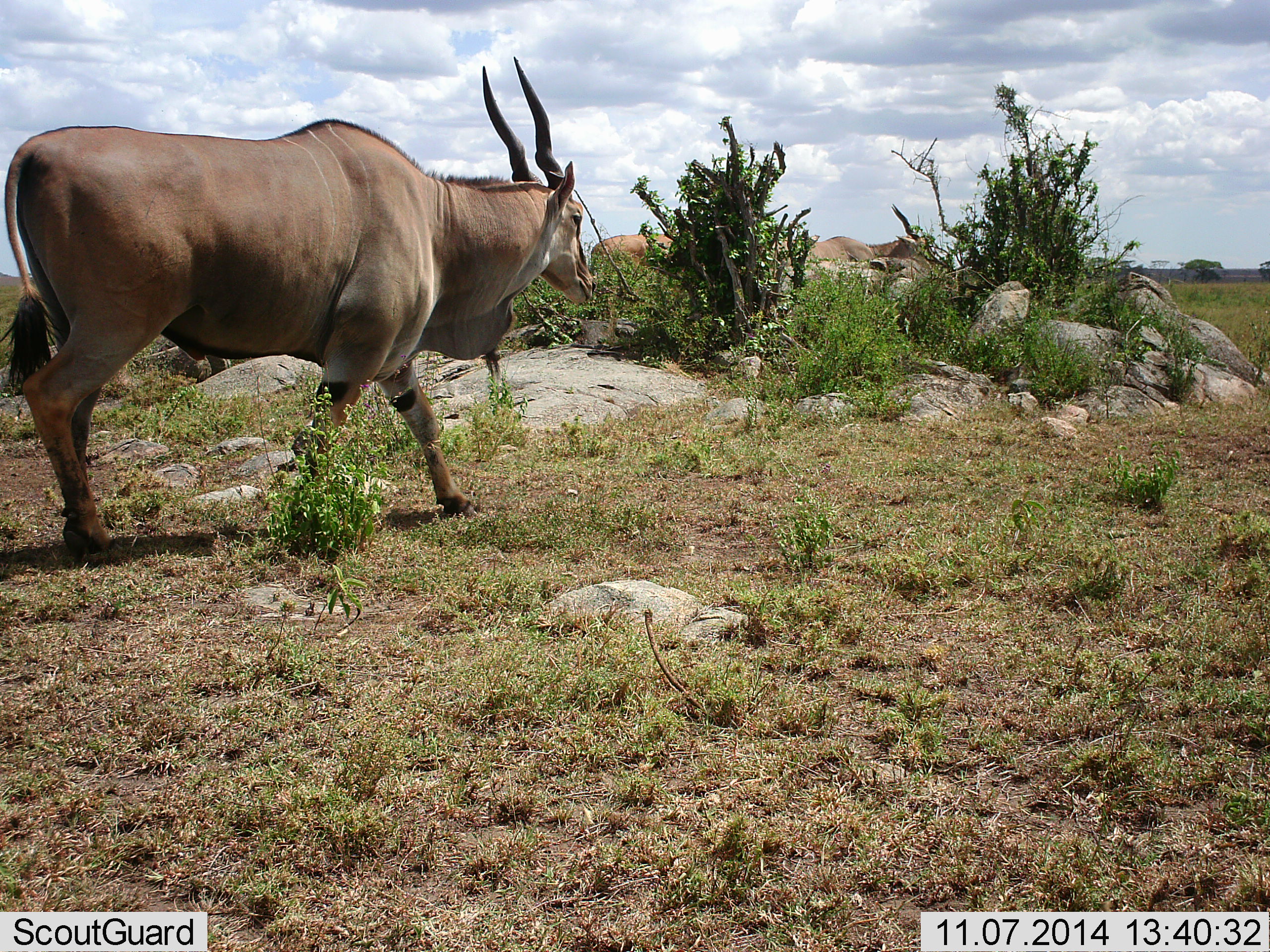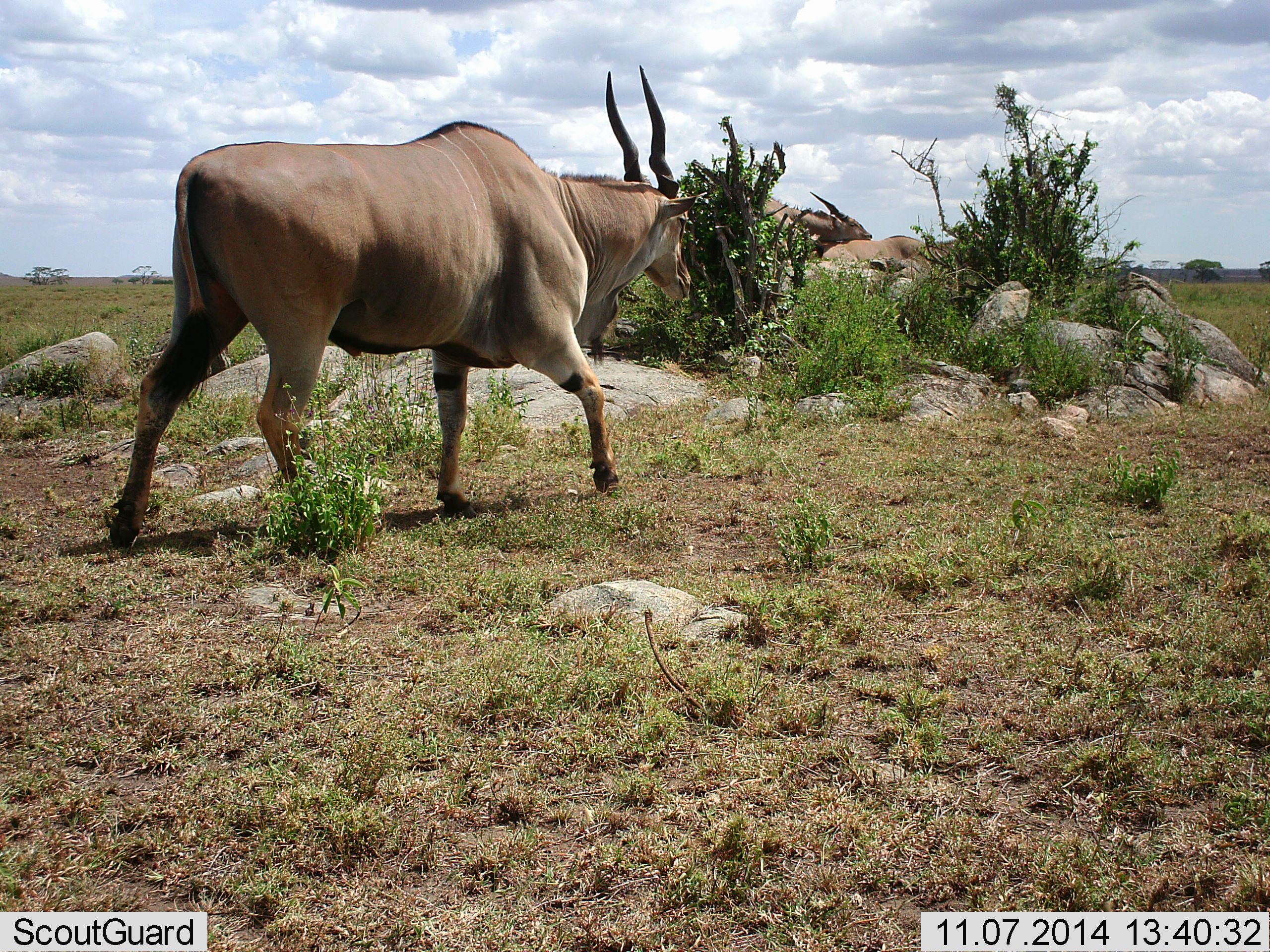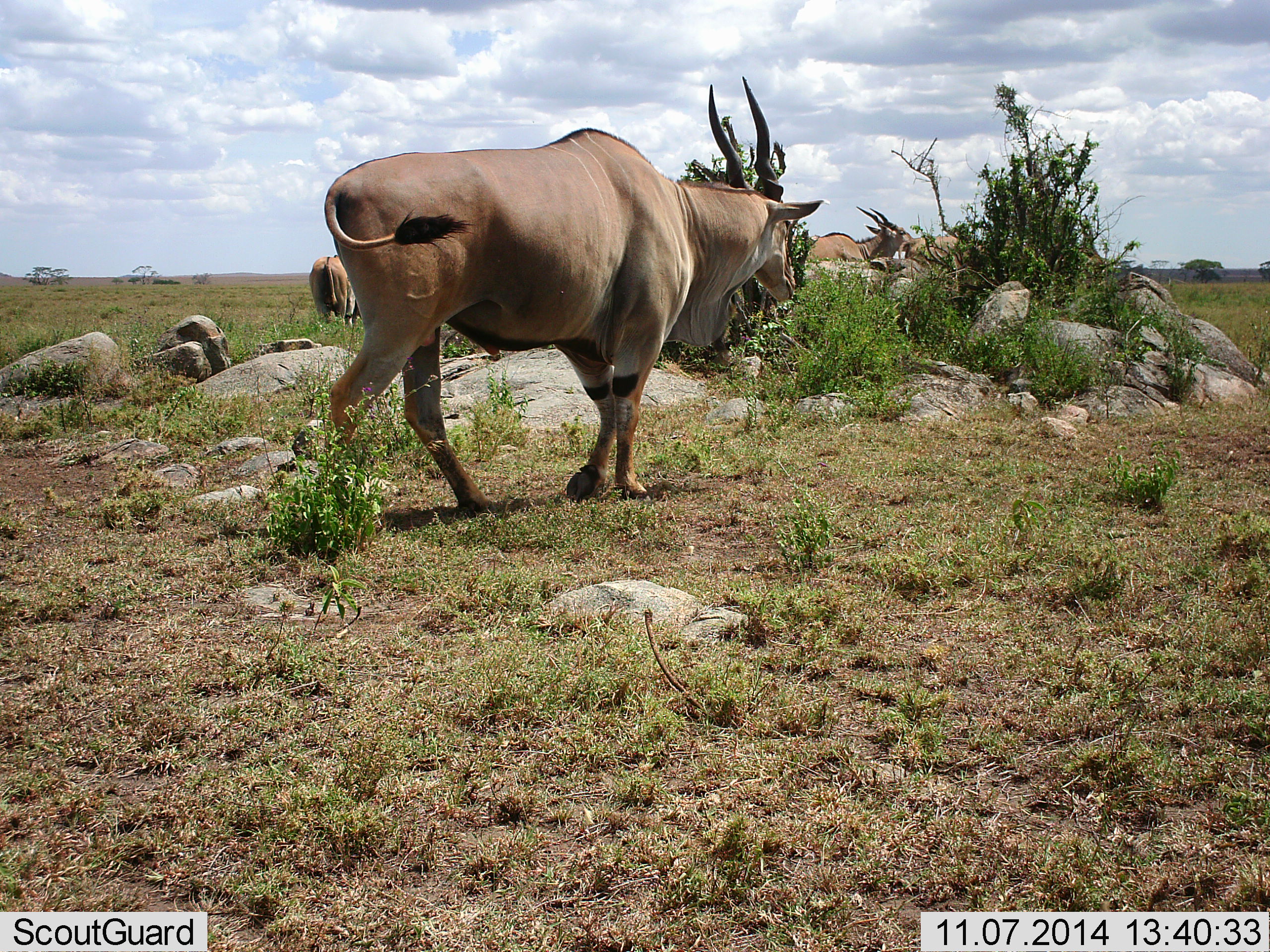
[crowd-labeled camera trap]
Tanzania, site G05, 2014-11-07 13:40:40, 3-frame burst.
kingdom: Animalia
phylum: Chordata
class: Mammalia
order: Artiodactyla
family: Bovidae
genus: Tragelaphus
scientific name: Tragelaphus oryx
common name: eland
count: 4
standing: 10%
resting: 0%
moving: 100%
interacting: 0%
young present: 0%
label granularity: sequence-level